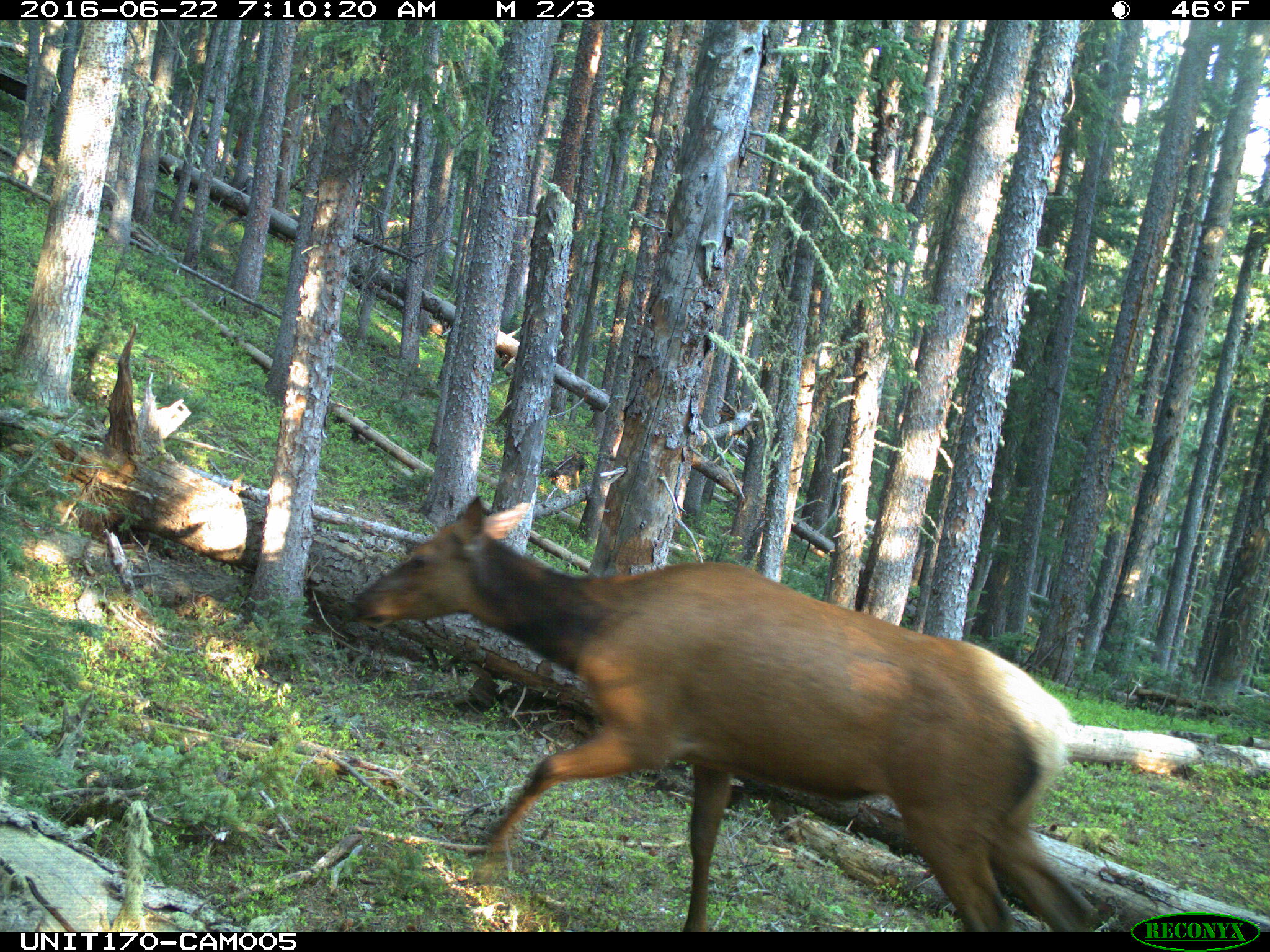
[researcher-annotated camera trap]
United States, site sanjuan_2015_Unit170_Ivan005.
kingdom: Animalia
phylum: Chordata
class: Mammalia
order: Artiodactyla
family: Cervidae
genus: Cervus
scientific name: Cervus elaphus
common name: red deer